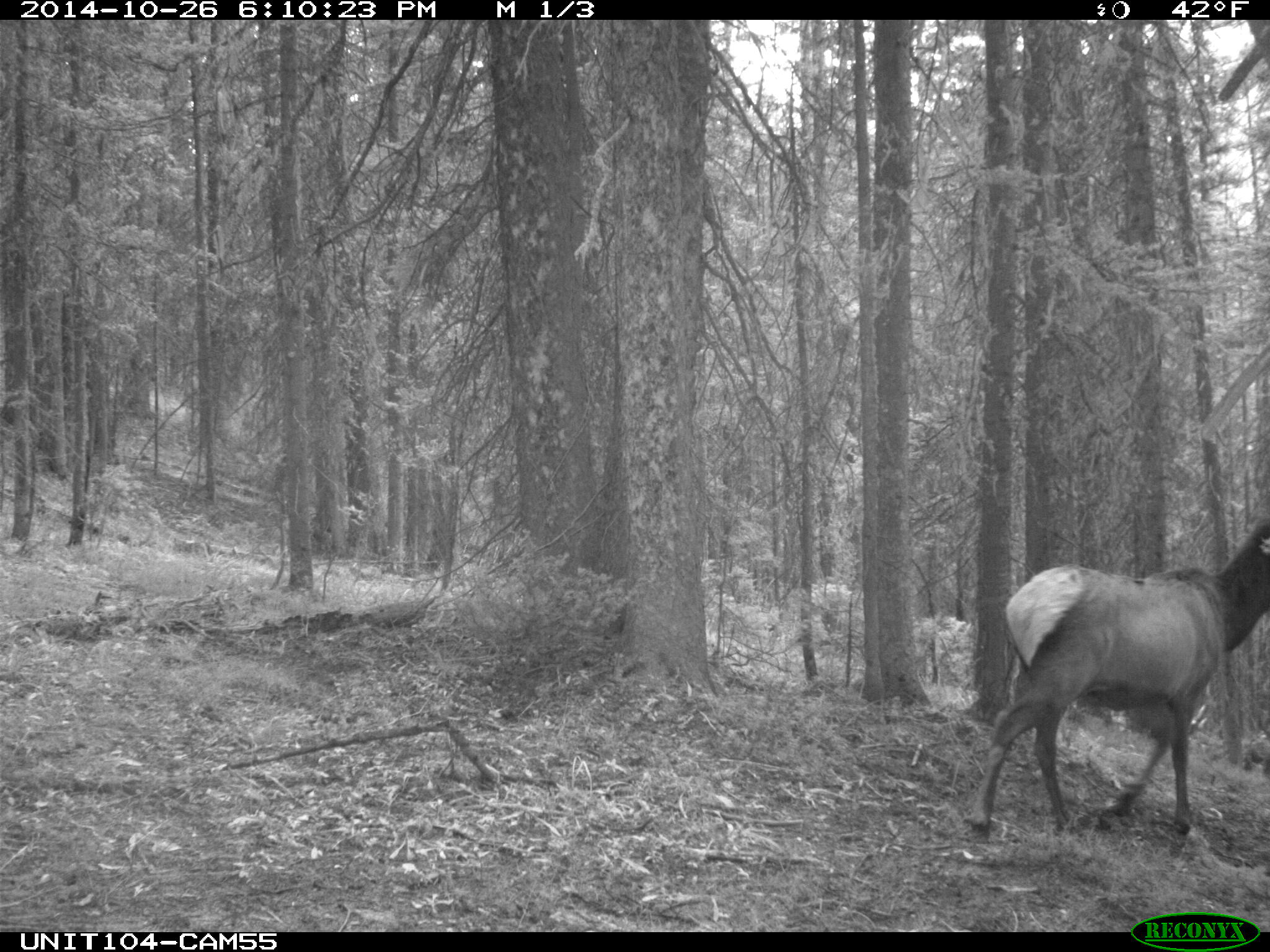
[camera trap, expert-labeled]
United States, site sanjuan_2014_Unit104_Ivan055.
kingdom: Animalia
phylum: Chordata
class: Mammalia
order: Artiodactyla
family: Cervidae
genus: Cervus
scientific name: Cervus elaphus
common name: red deer